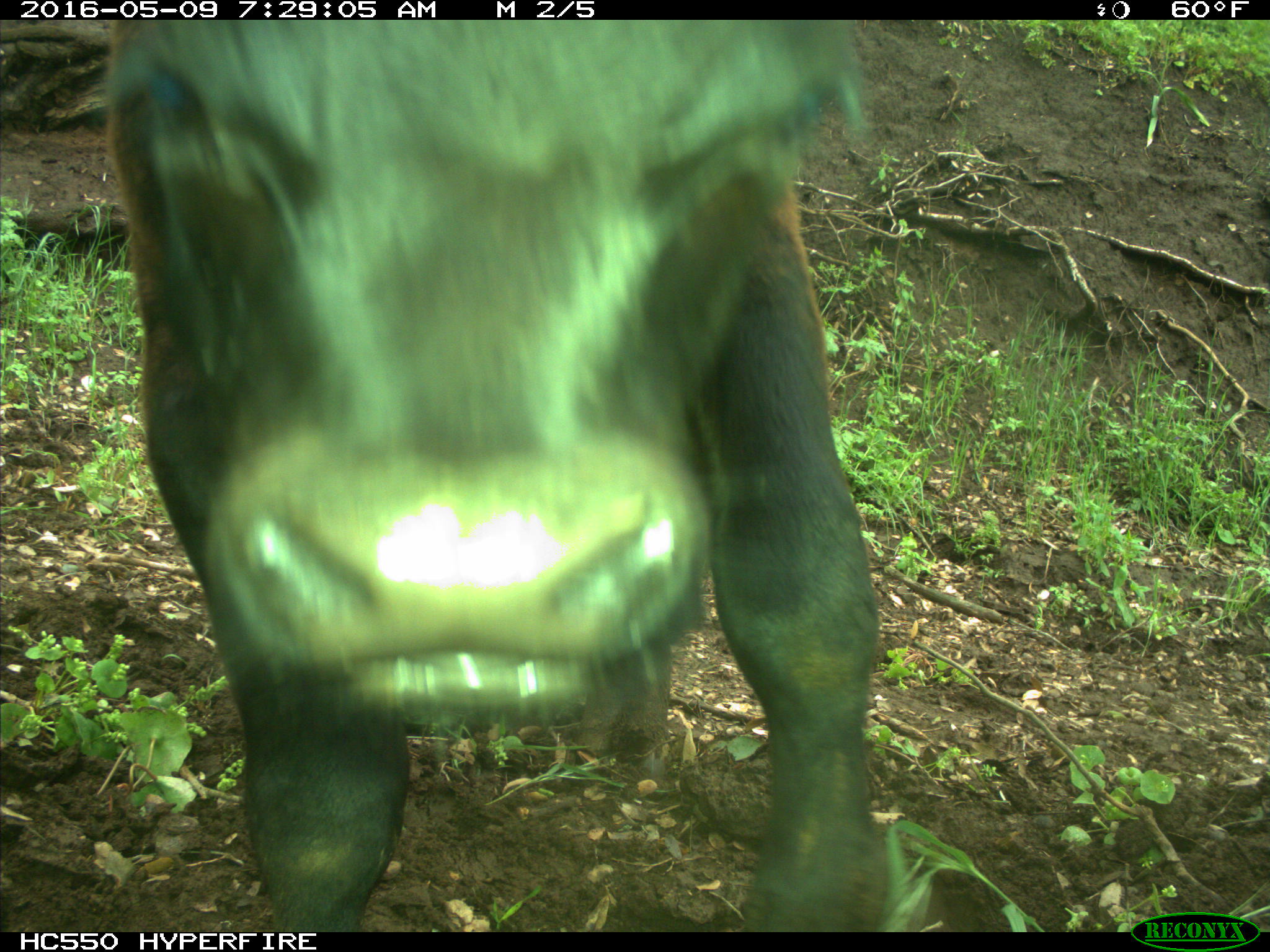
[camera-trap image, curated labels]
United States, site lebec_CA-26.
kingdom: Animalia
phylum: Chordata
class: Mammalia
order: Artiodactyla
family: Bovidae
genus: Bos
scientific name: Bos taurus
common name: domestic cow